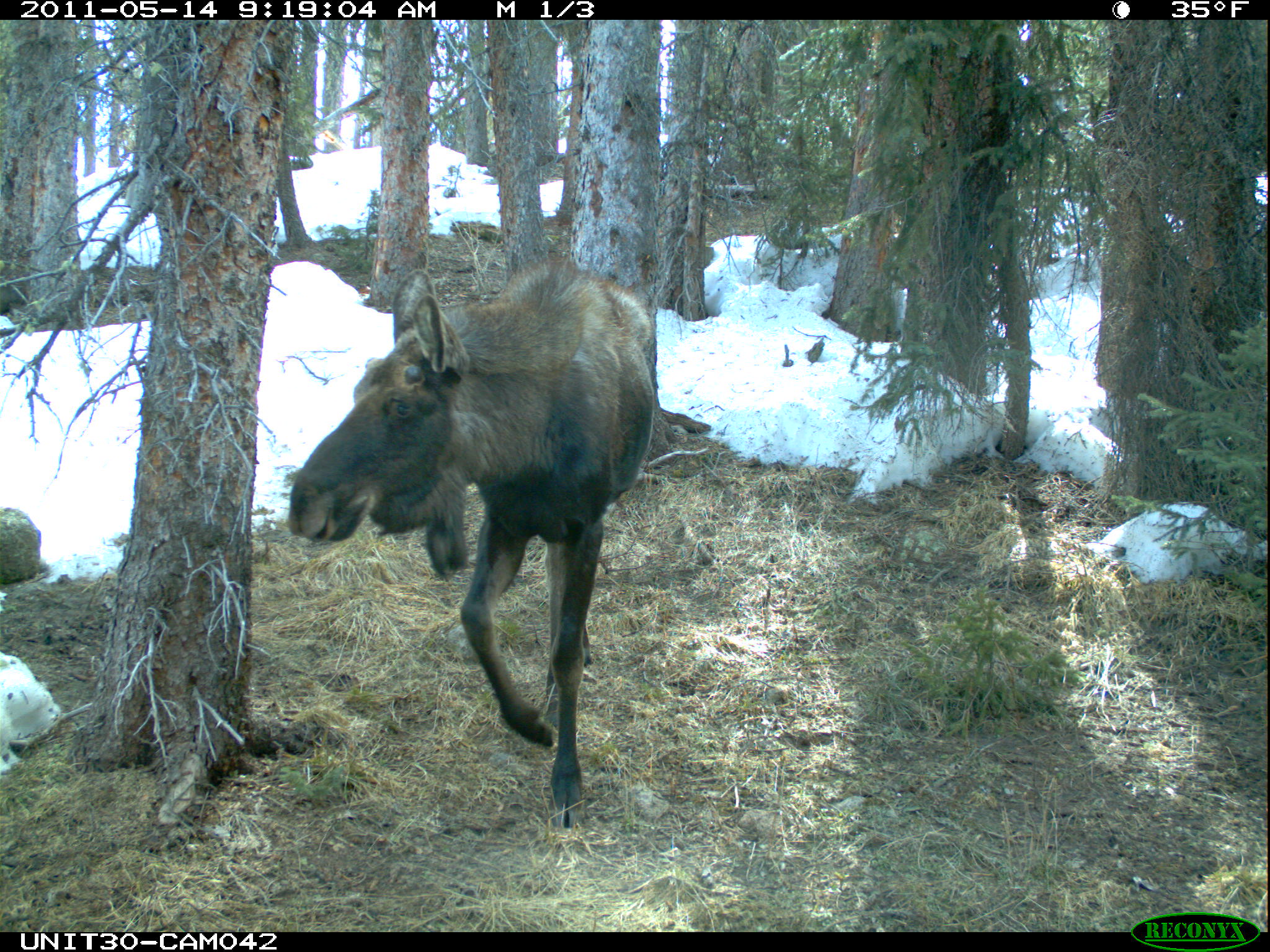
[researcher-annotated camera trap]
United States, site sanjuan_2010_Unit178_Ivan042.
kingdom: Animalia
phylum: Chordata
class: Mammalia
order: Artiodactyla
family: Cervidae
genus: Alces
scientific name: Alces alces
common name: moose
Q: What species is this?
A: Alces alces (moose).